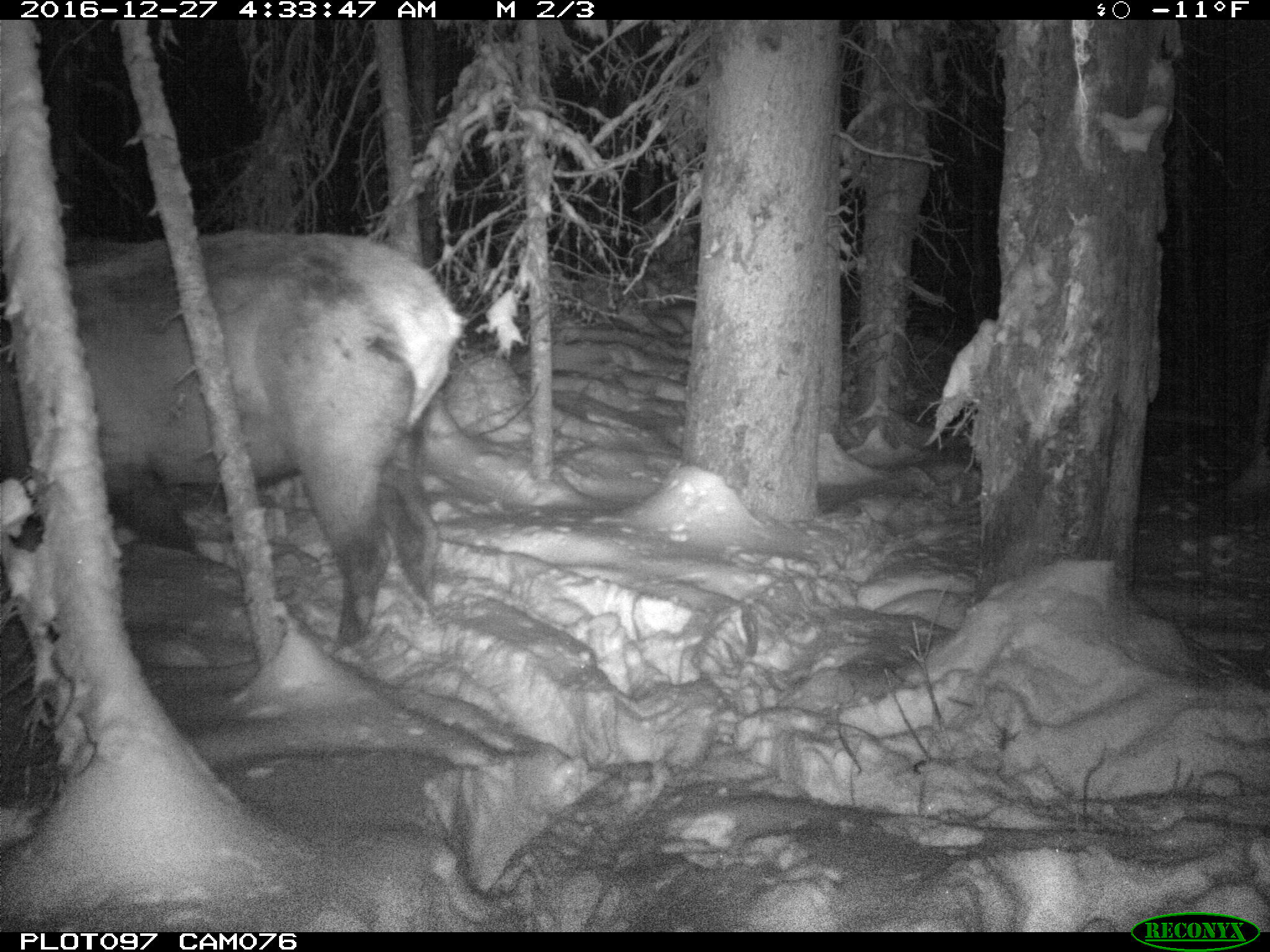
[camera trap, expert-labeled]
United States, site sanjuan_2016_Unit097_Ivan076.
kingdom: Animalia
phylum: Chordata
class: Mammalia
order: Artiodactyla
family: Cervidae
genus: Cervus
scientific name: Cervus elaphus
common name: red deer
Cervus elaphus (red deer).